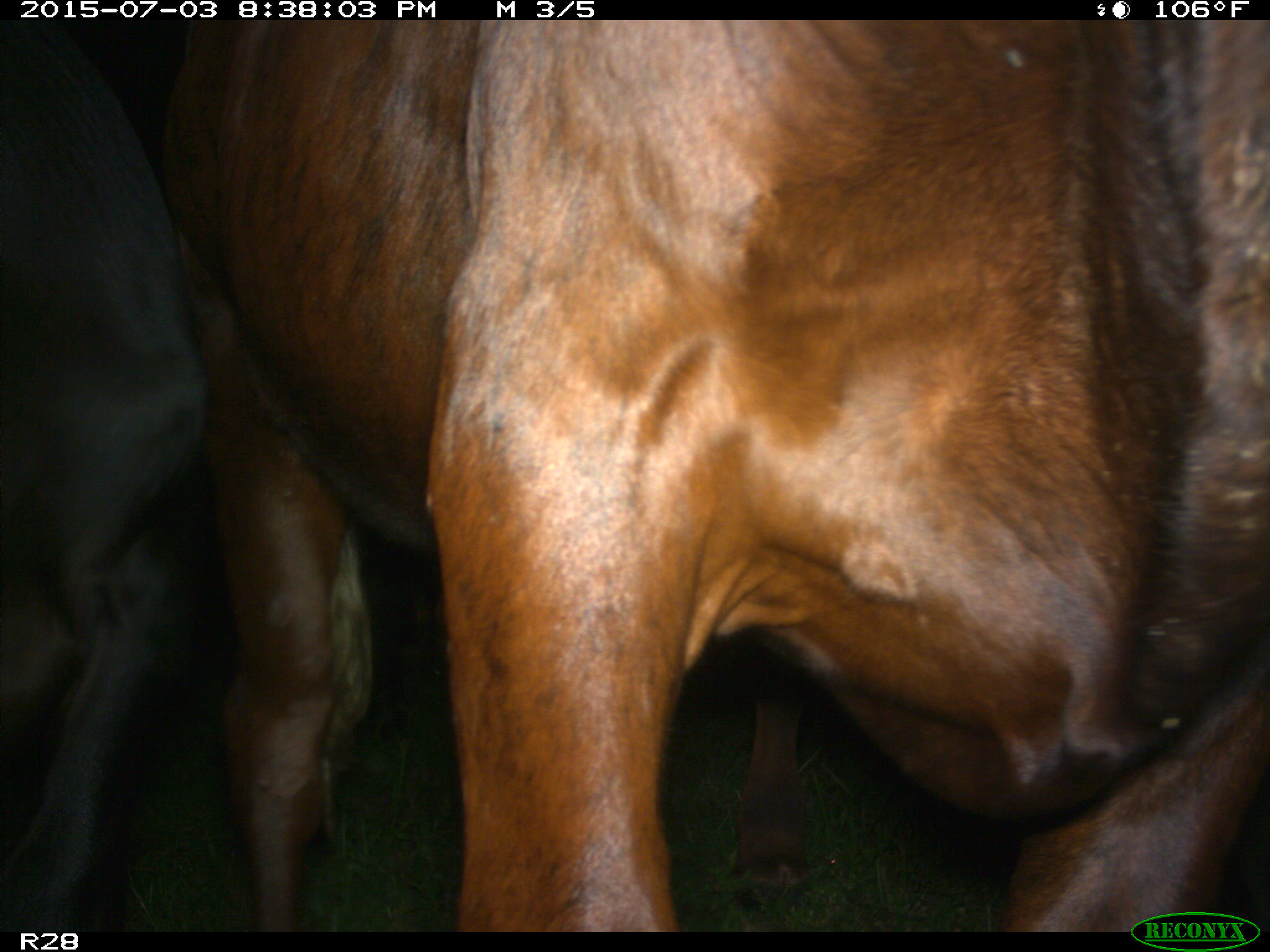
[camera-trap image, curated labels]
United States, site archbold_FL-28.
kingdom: Animalia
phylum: Chordata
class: Mammalia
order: Artiodactyla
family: Bovidae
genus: Bos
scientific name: Bos taurus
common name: domestic cow